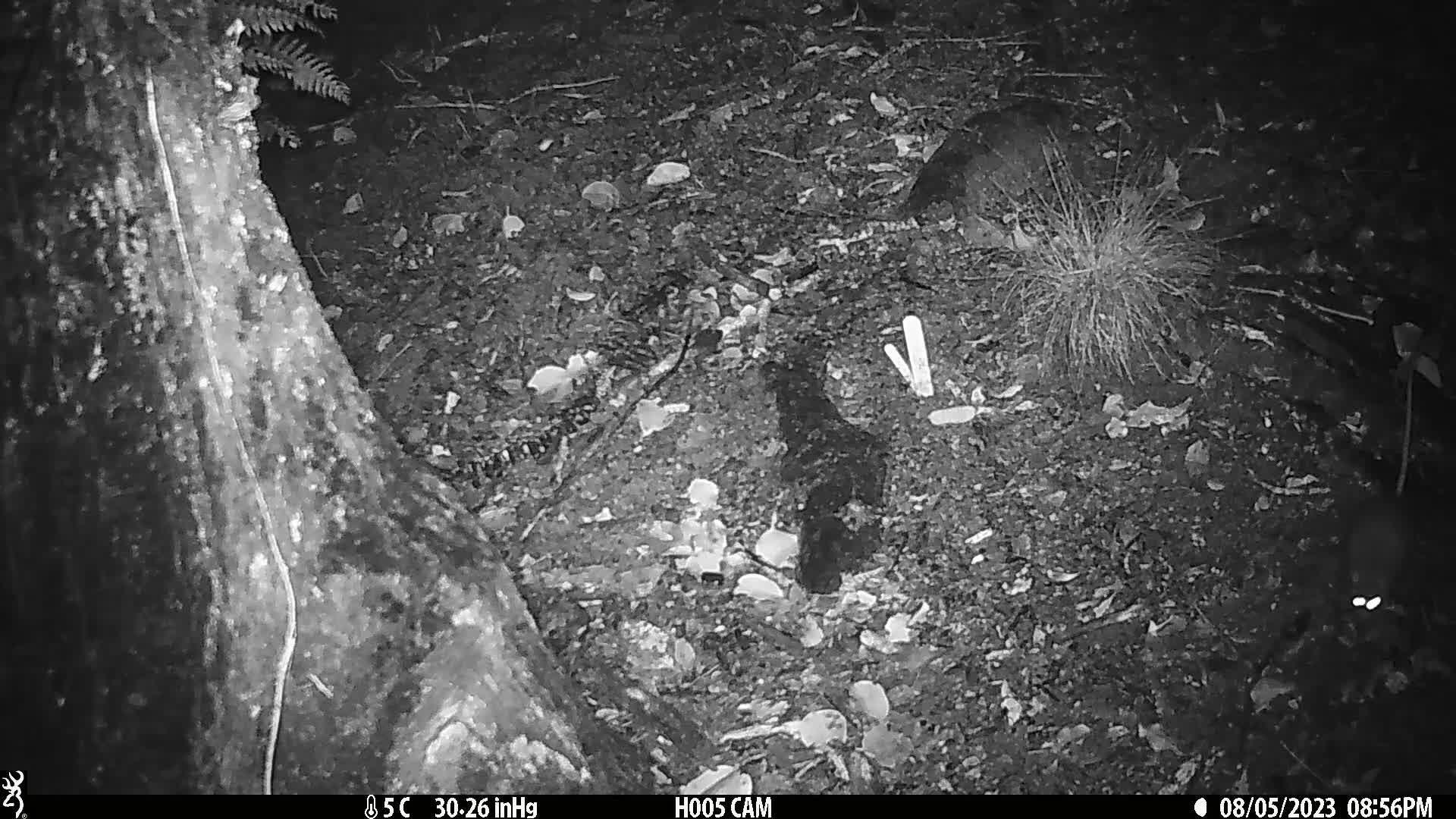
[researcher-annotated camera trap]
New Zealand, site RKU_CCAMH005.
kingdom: Animalia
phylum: Chordata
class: Mammalia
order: Rodentia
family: Muridae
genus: Rattus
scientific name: Rattus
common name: rat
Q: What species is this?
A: Rat (Rattus).